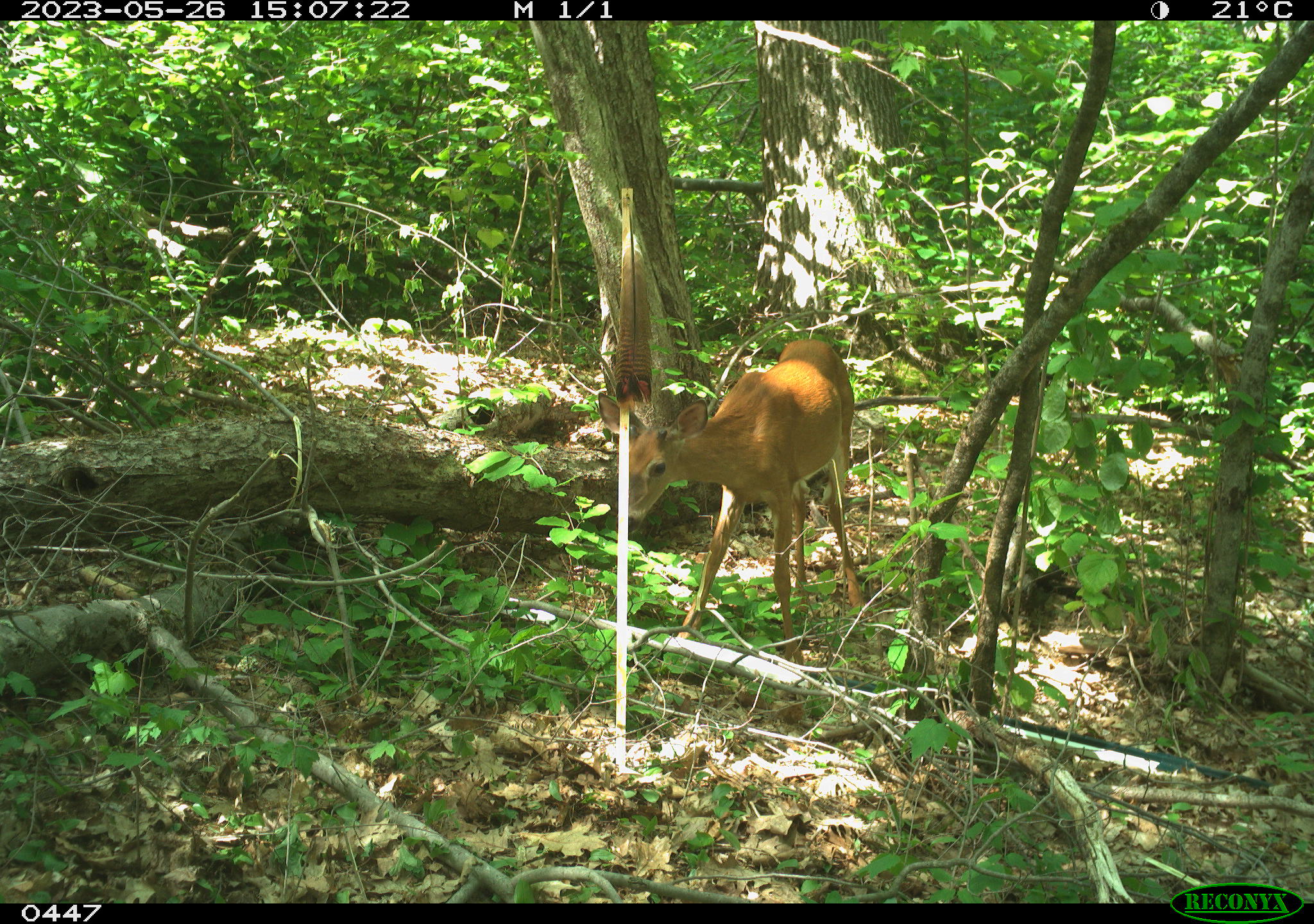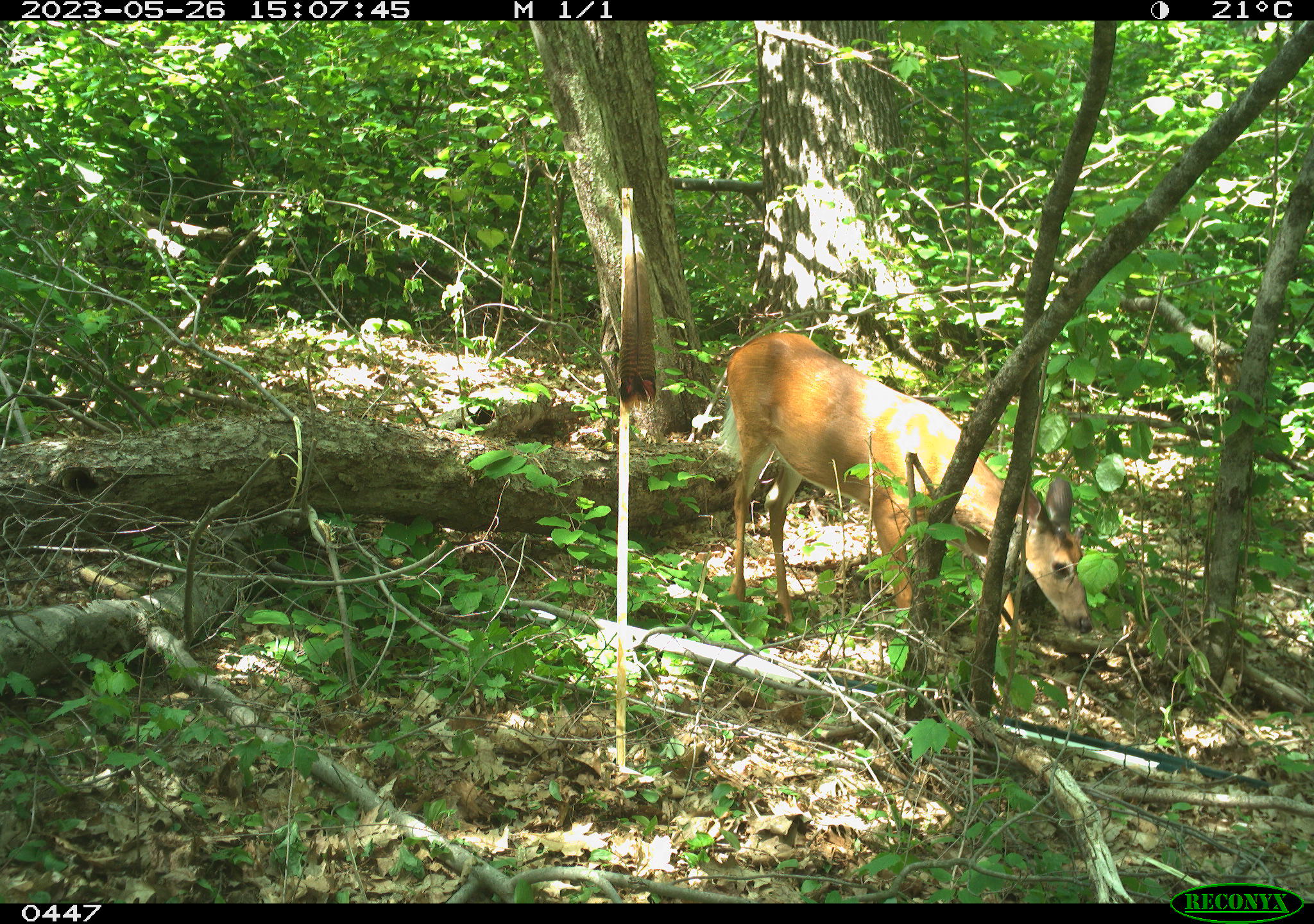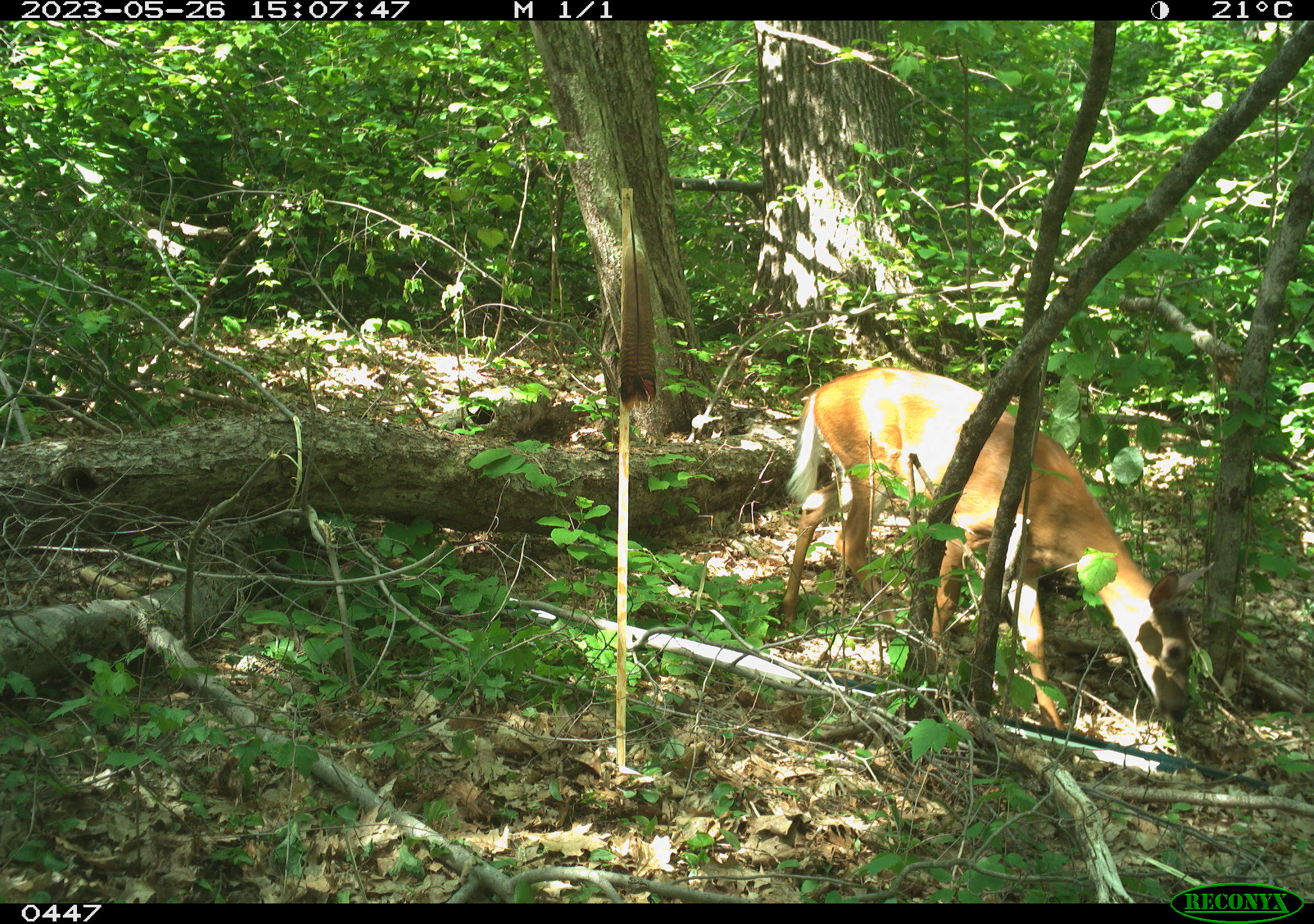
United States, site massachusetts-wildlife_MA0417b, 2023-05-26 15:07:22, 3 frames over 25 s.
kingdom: Animalia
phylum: Chordata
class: Mammalia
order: Artiodactyla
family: Cervidae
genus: Odocoileus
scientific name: Odocoileus virginianus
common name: white-tailed deer